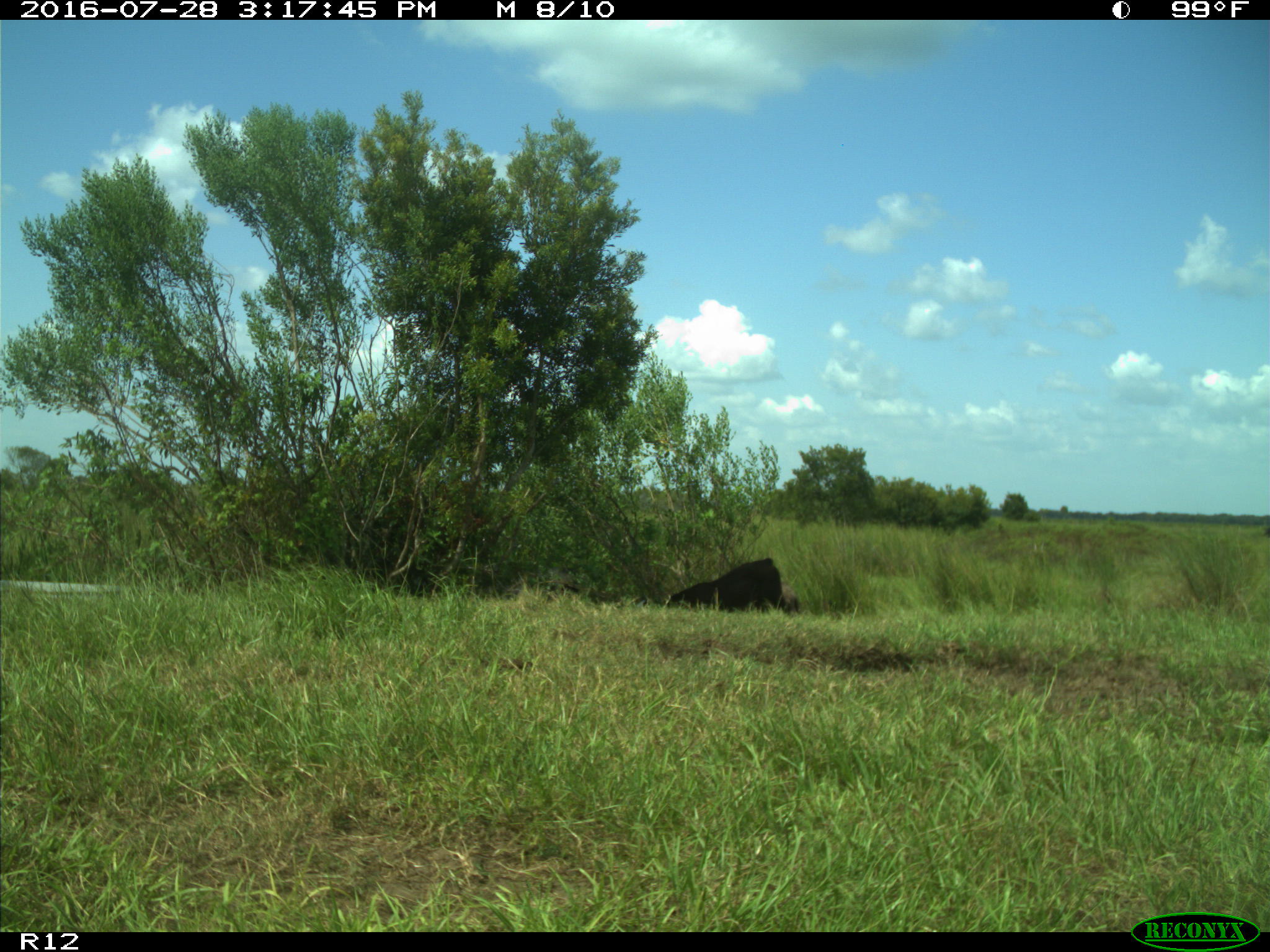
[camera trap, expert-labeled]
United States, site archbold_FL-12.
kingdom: Animalia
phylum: Chordata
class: Mammalia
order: Artiodactyla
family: Bovidae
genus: Bos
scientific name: Bos taurus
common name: domestic cow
Bos taurus (domestic cow).